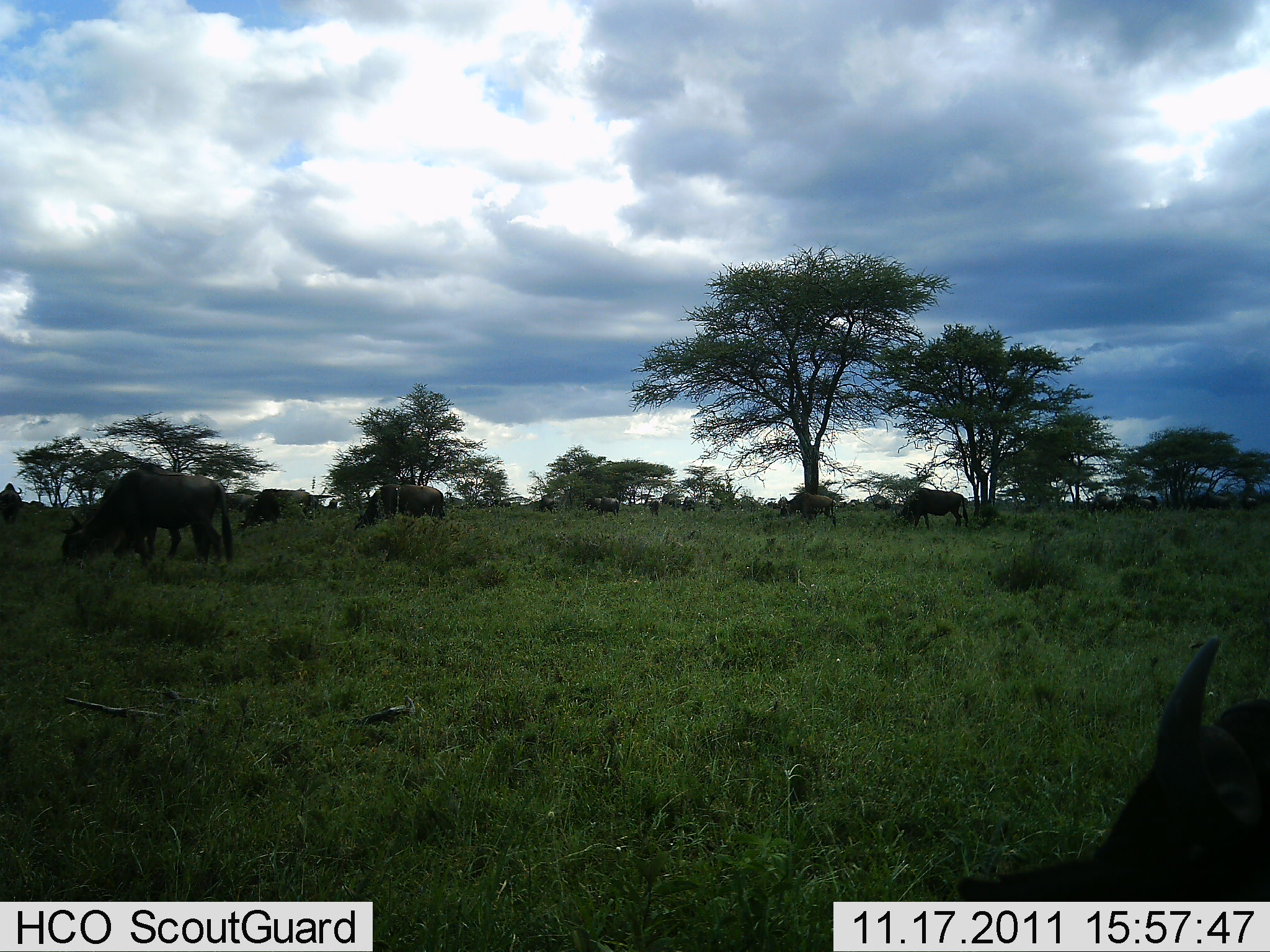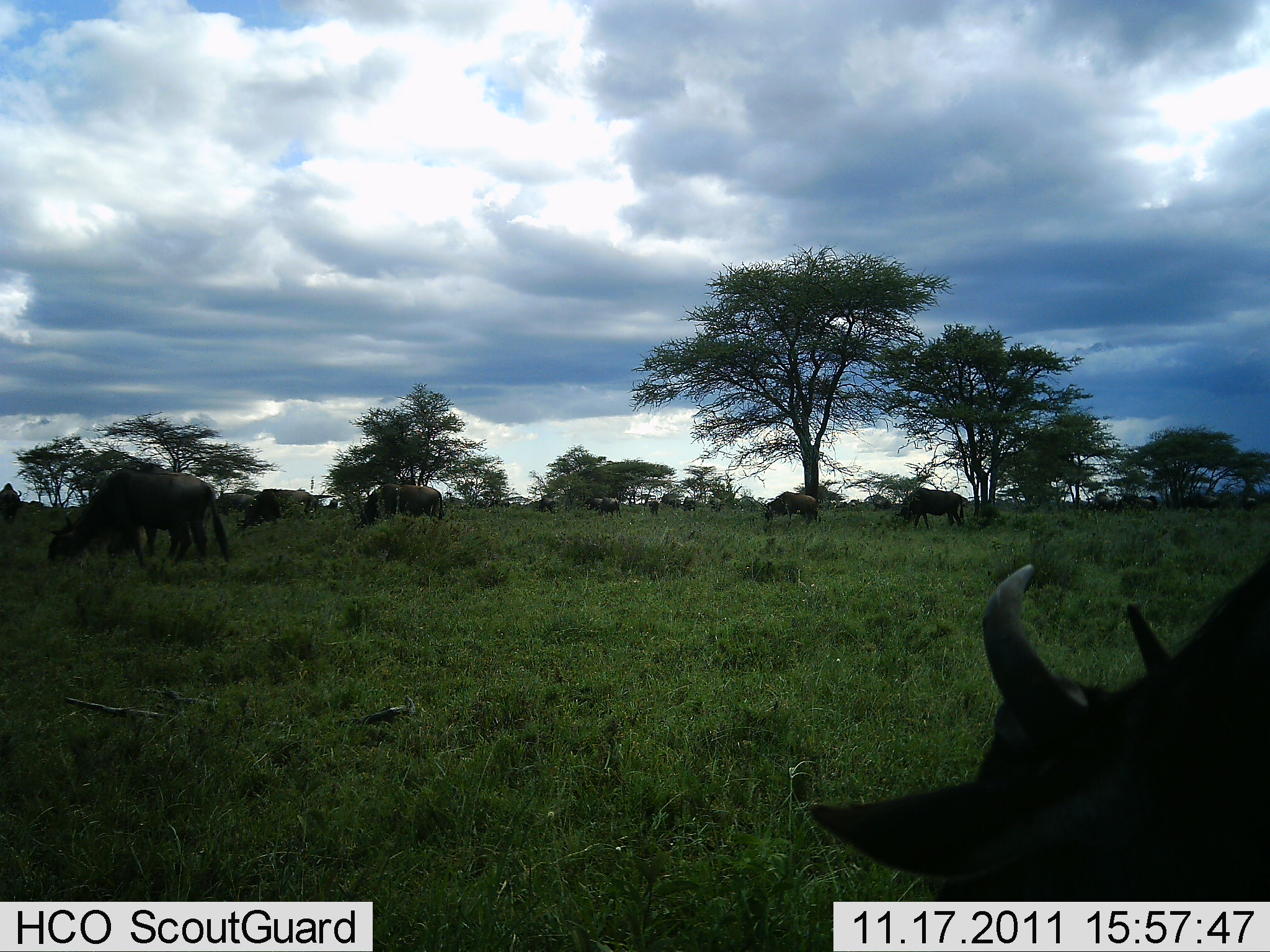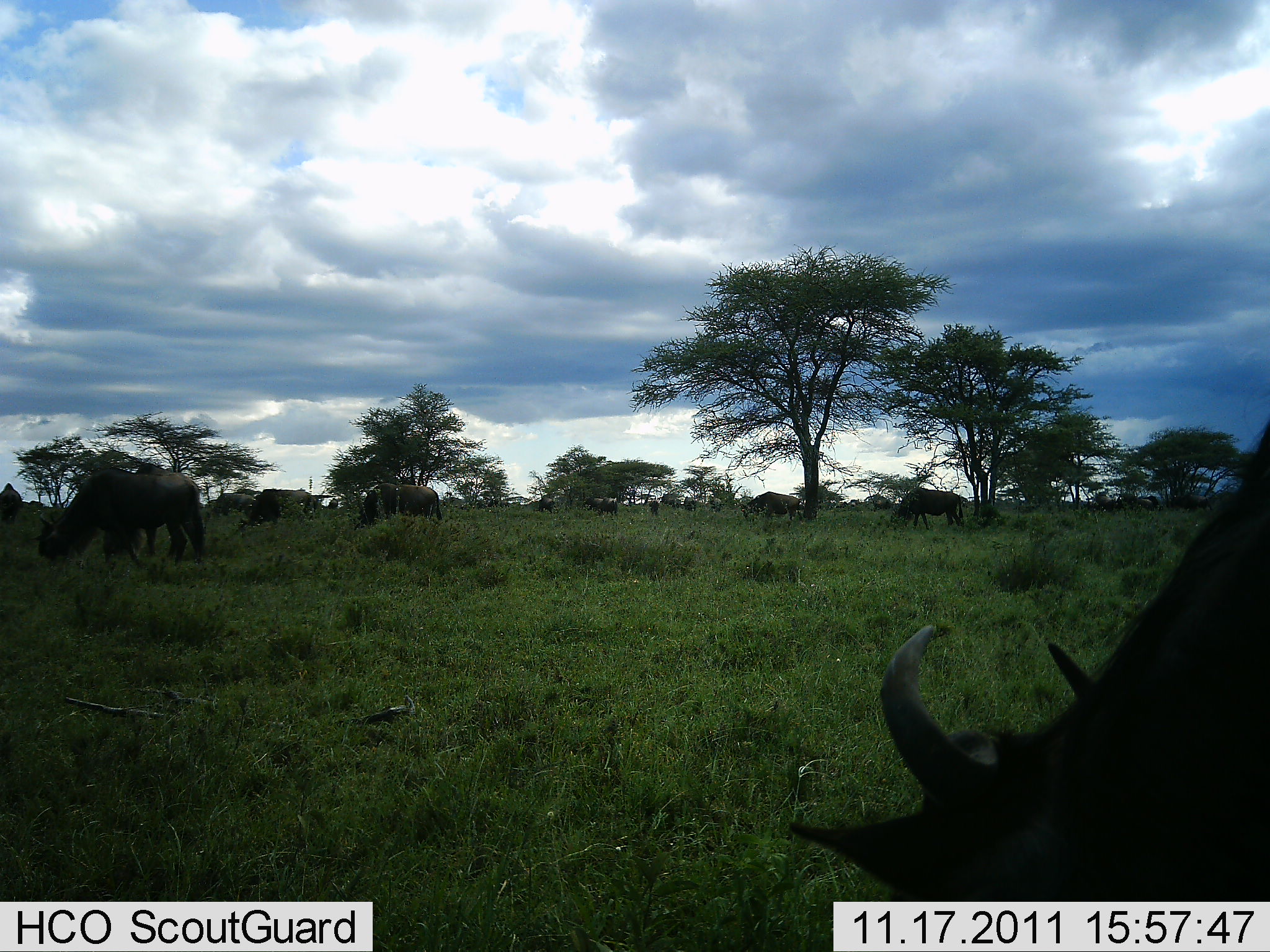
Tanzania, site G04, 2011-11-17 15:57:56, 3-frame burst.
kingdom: Animalia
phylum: Chordata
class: Mammalia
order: Artiodactyla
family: Bovidae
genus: Connochaetes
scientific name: Connochaetes taurinus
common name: blue wildebeest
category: wildebeest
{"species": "wildebeest (blue wildebeest) (Connochaetes taurinus)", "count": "11-50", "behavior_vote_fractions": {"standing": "25%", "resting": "0%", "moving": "33%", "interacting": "0%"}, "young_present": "0%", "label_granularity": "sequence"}